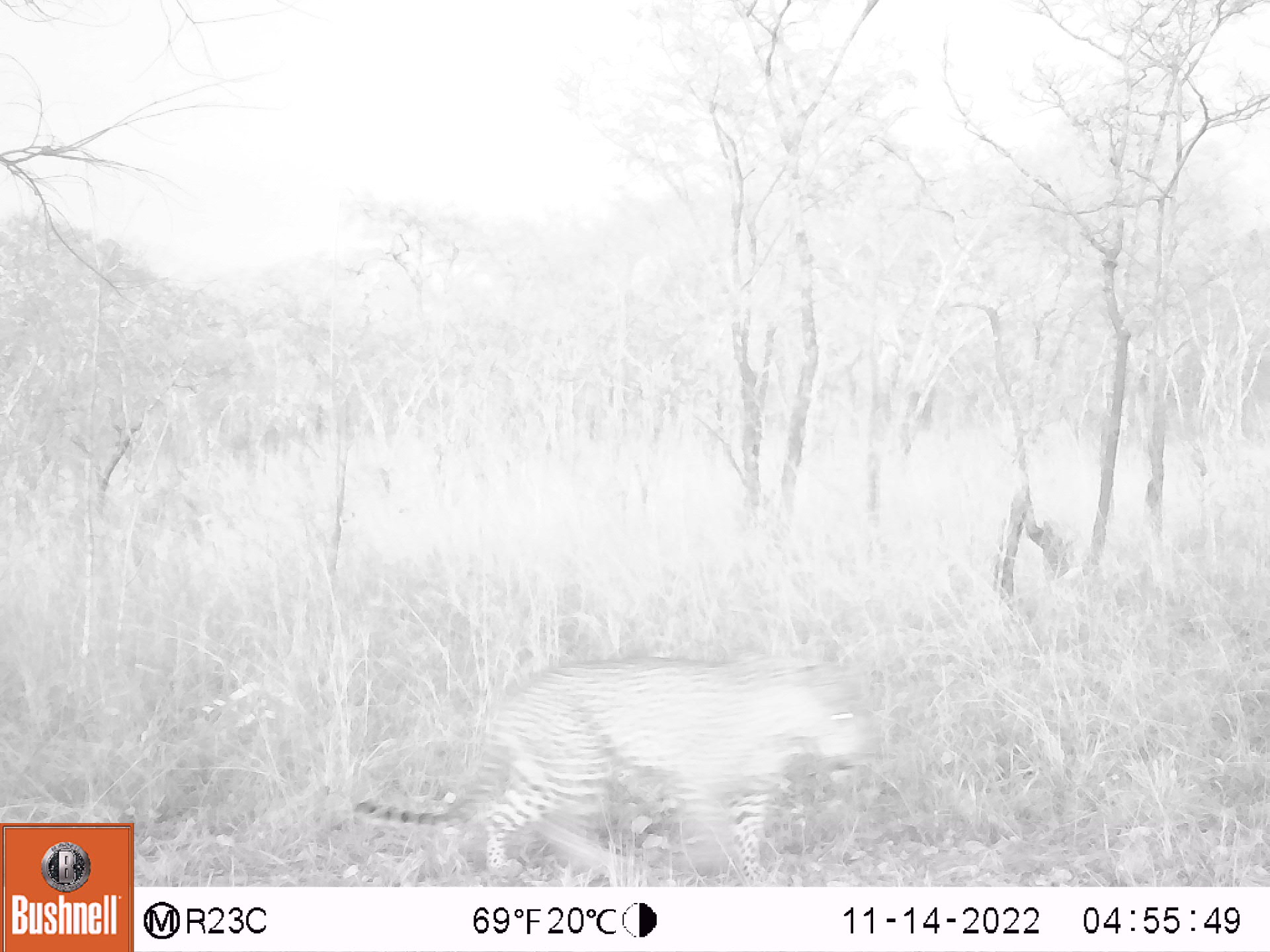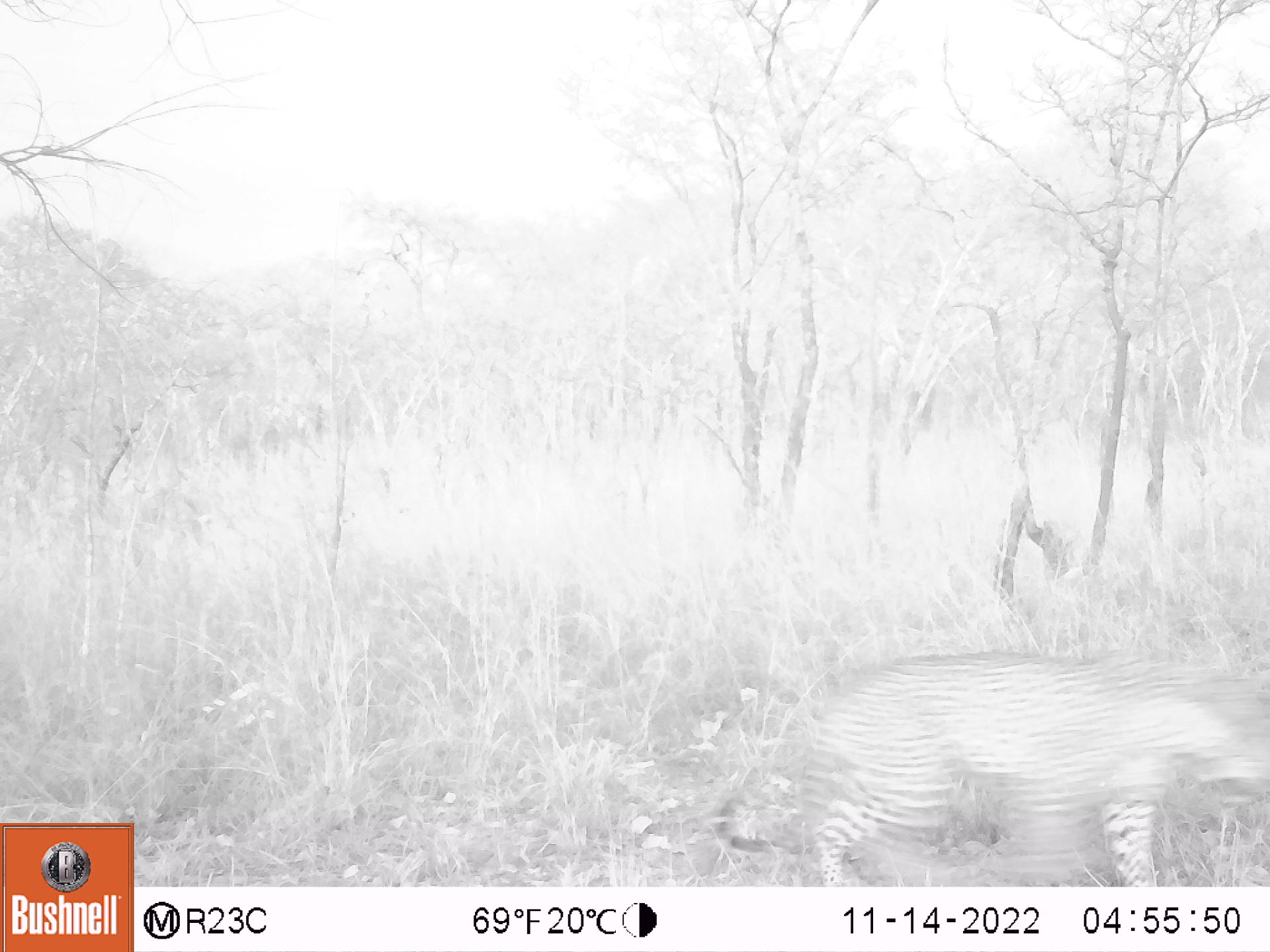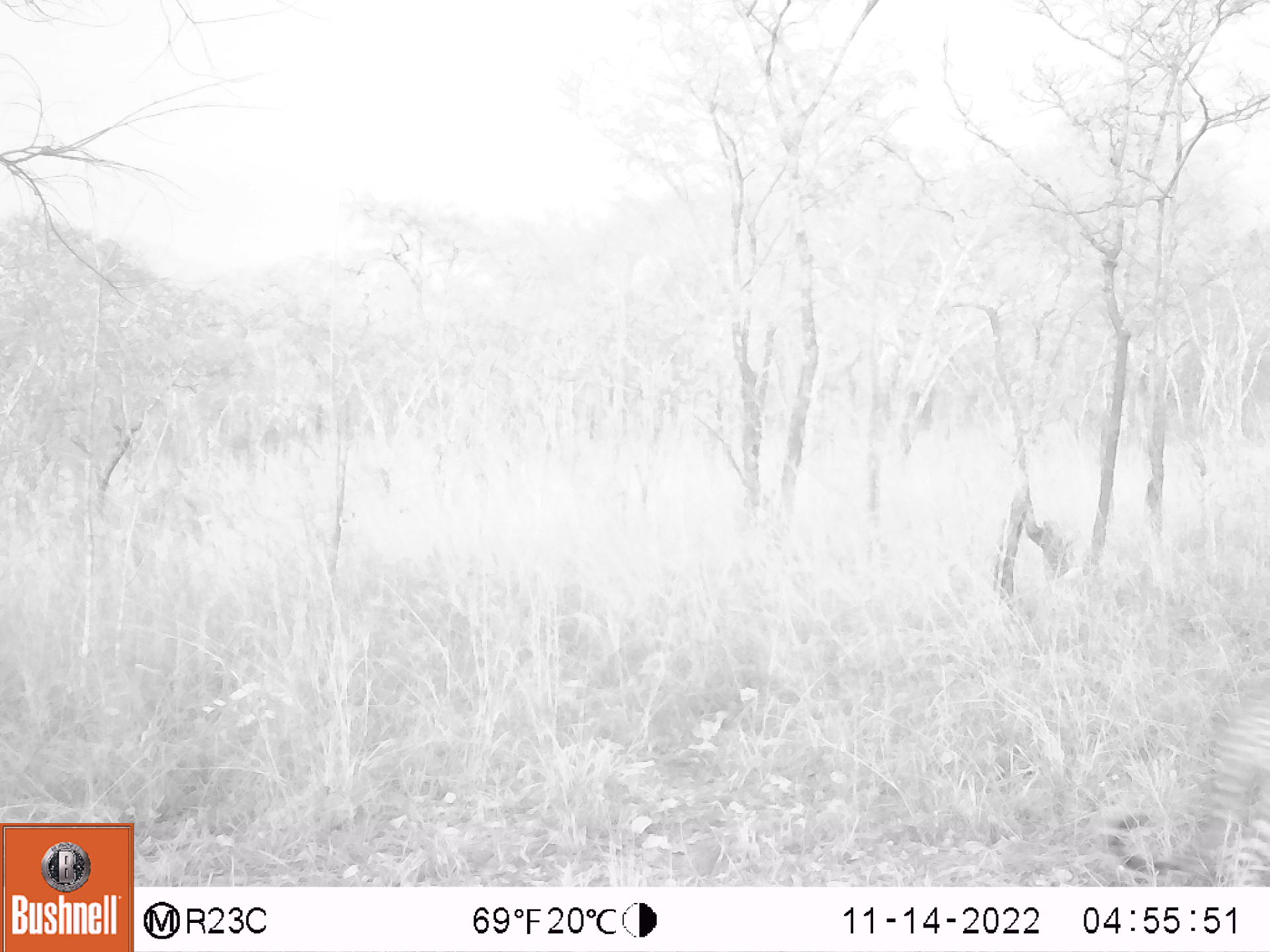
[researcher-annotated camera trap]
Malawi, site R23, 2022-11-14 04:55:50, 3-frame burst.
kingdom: Animalia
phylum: Chordata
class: Mammalia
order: Carnivora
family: Felidae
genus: Panthera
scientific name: Panthera pardus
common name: leopard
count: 1